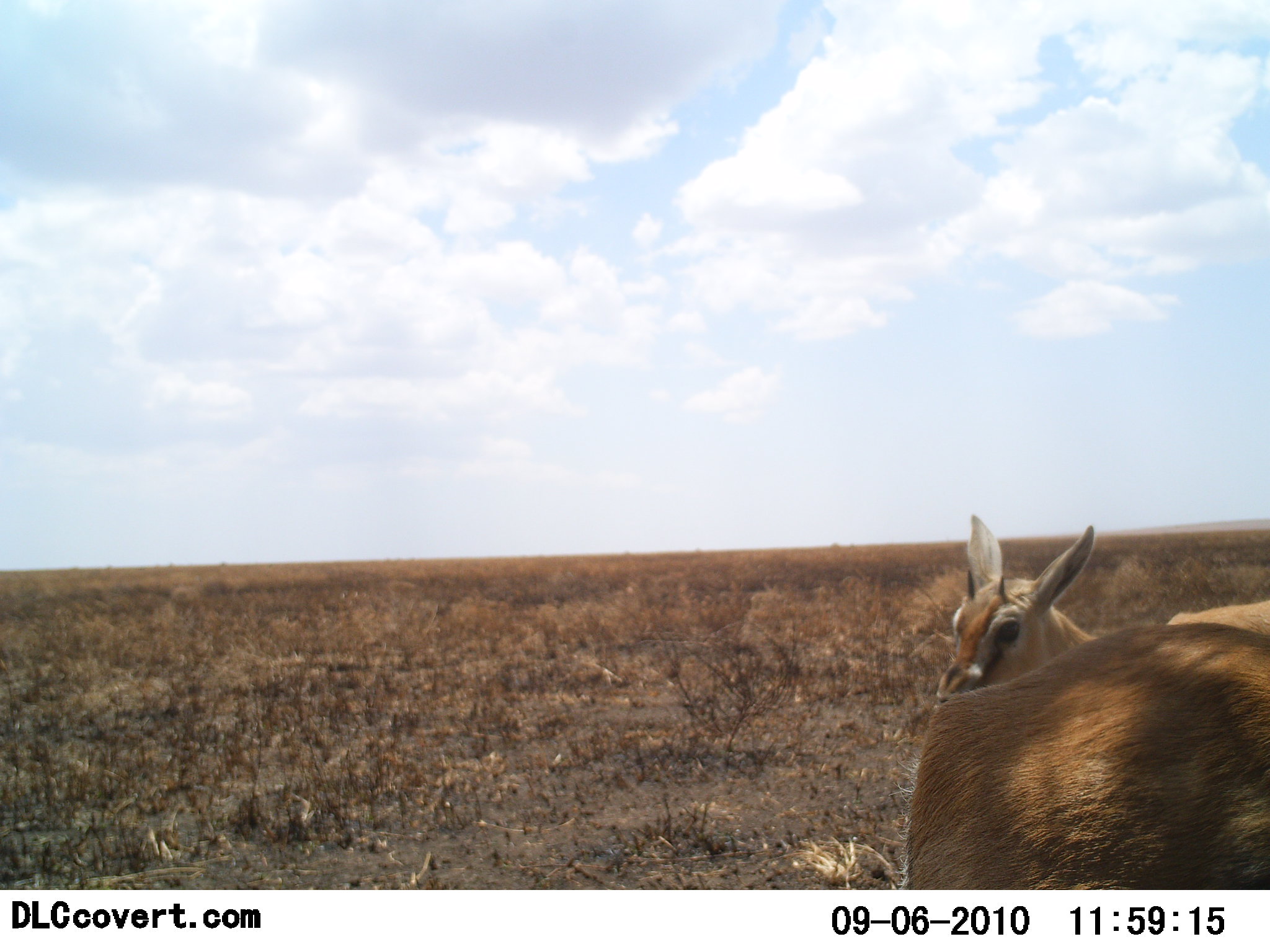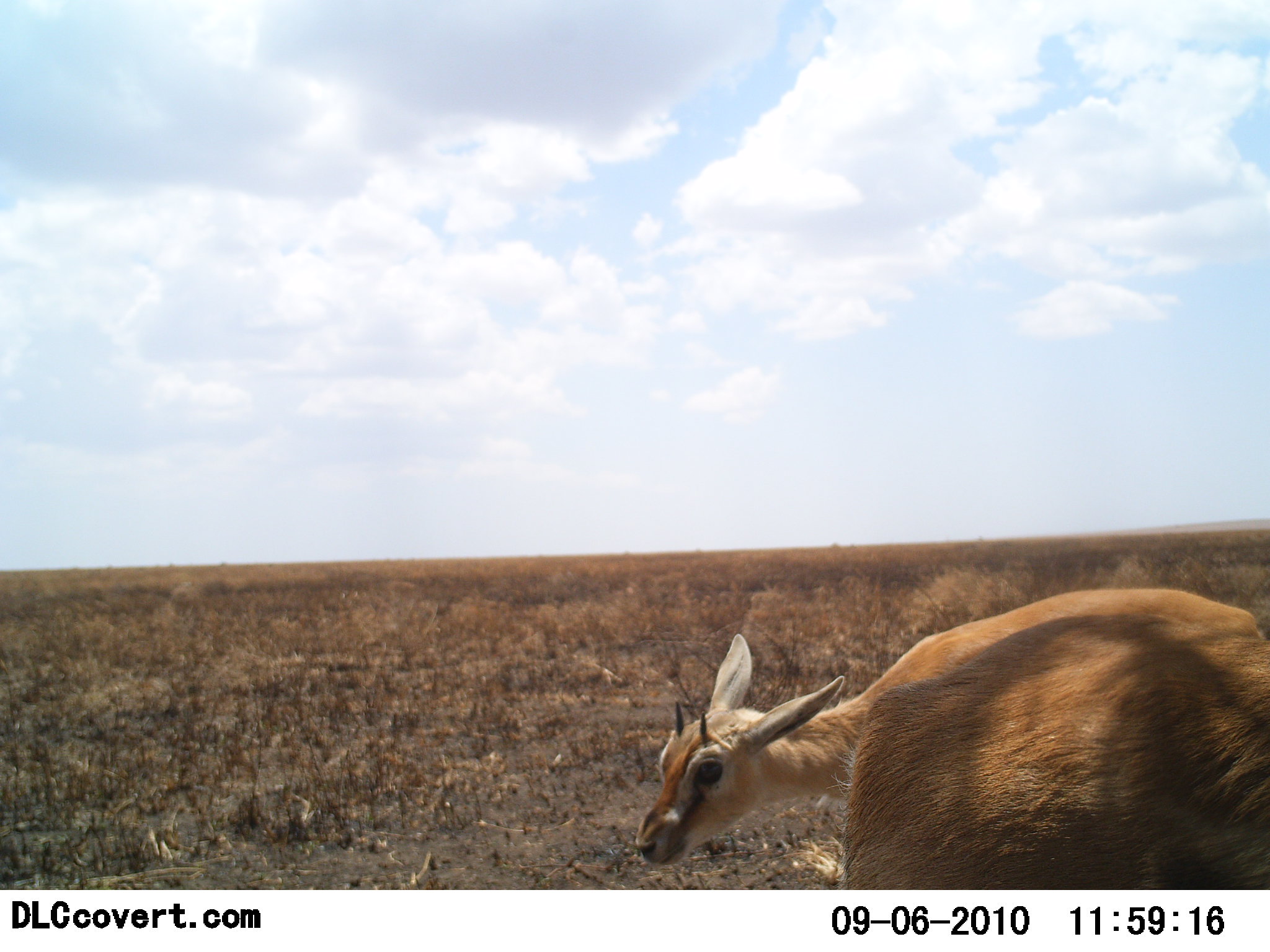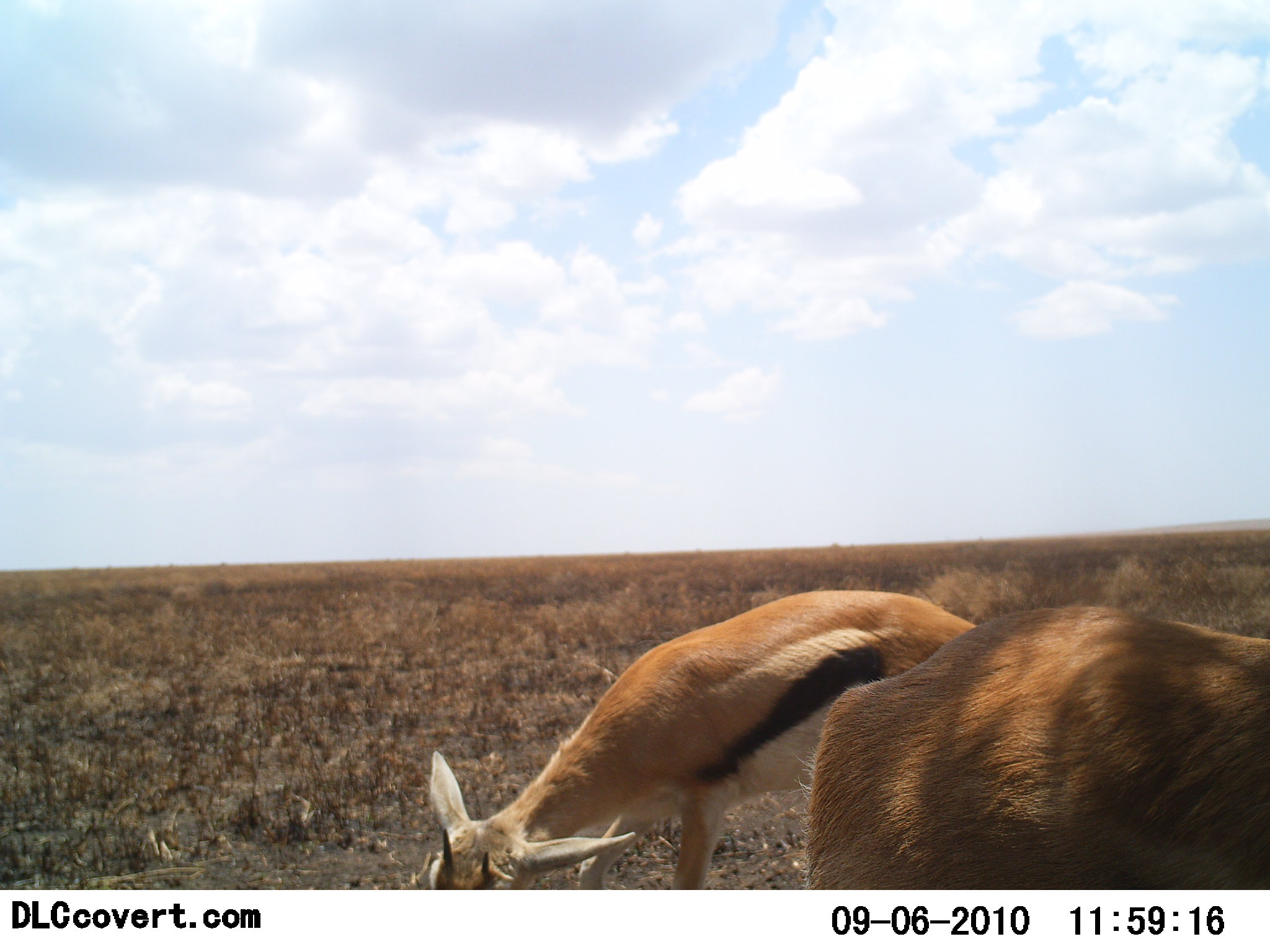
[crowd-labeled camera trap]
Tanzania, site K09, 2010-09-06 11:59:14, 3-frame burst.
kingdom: Animalia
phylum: Chordata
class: Mammalia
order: Artiodactyla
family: Bovidae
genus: Eudorcas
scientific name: Eudorcas thomsonii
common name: thomson's gazelle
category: gazellethomsons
Gazellethomsons (thomson's gazelle) (Eudorcas thomsonii), count 2. Behavior (volunteer vote fractions): standing 64%, resting 0%, moving 56%, interacting 0%. Young present (vote fraction): 16%. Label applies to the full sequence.